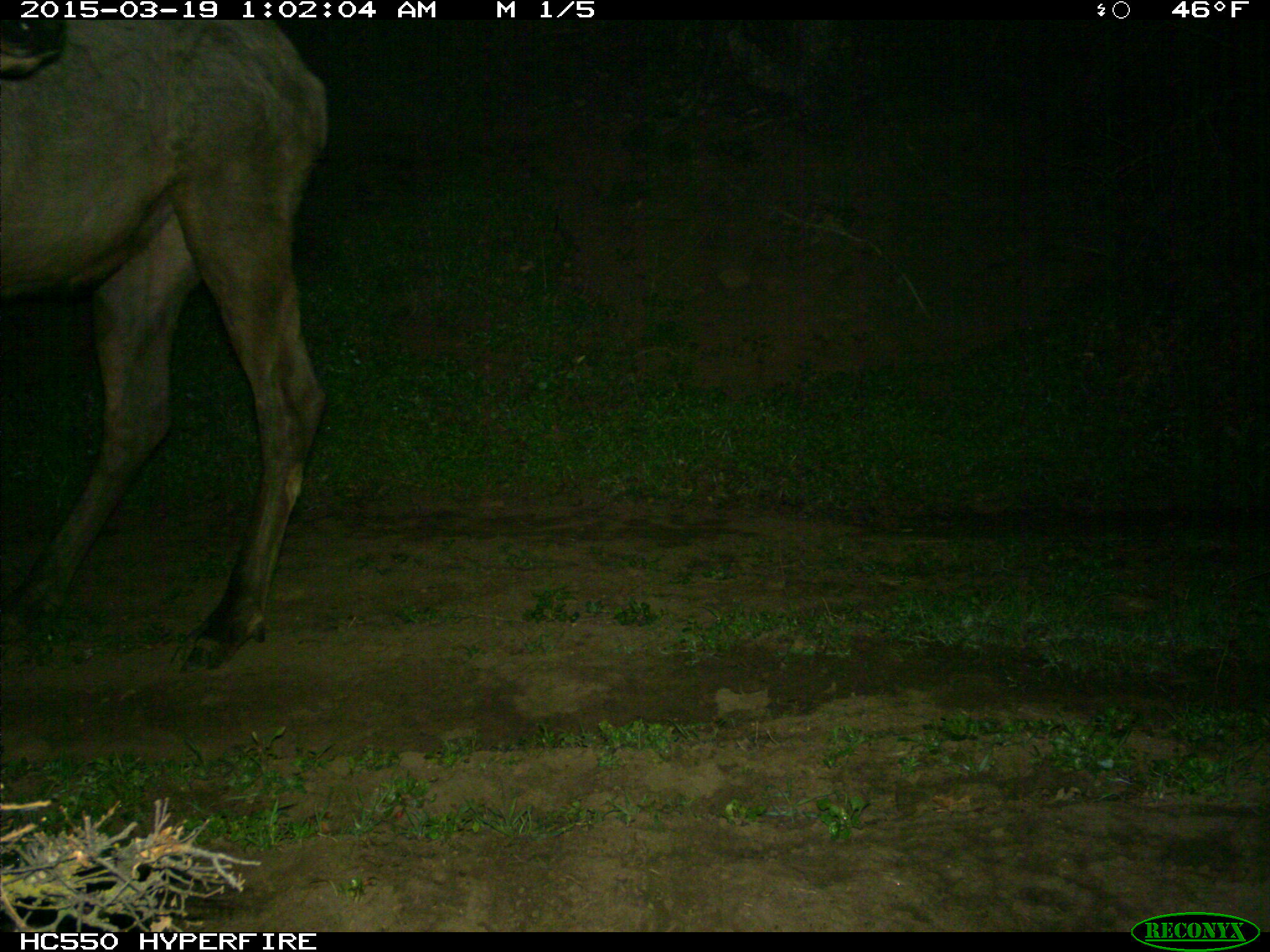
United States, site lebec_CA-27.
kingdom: Animalia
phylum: Chordata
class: Mammalia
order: Artiodactyla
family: Cervidae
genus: Cervus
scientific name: Cervus canadensis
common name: elk